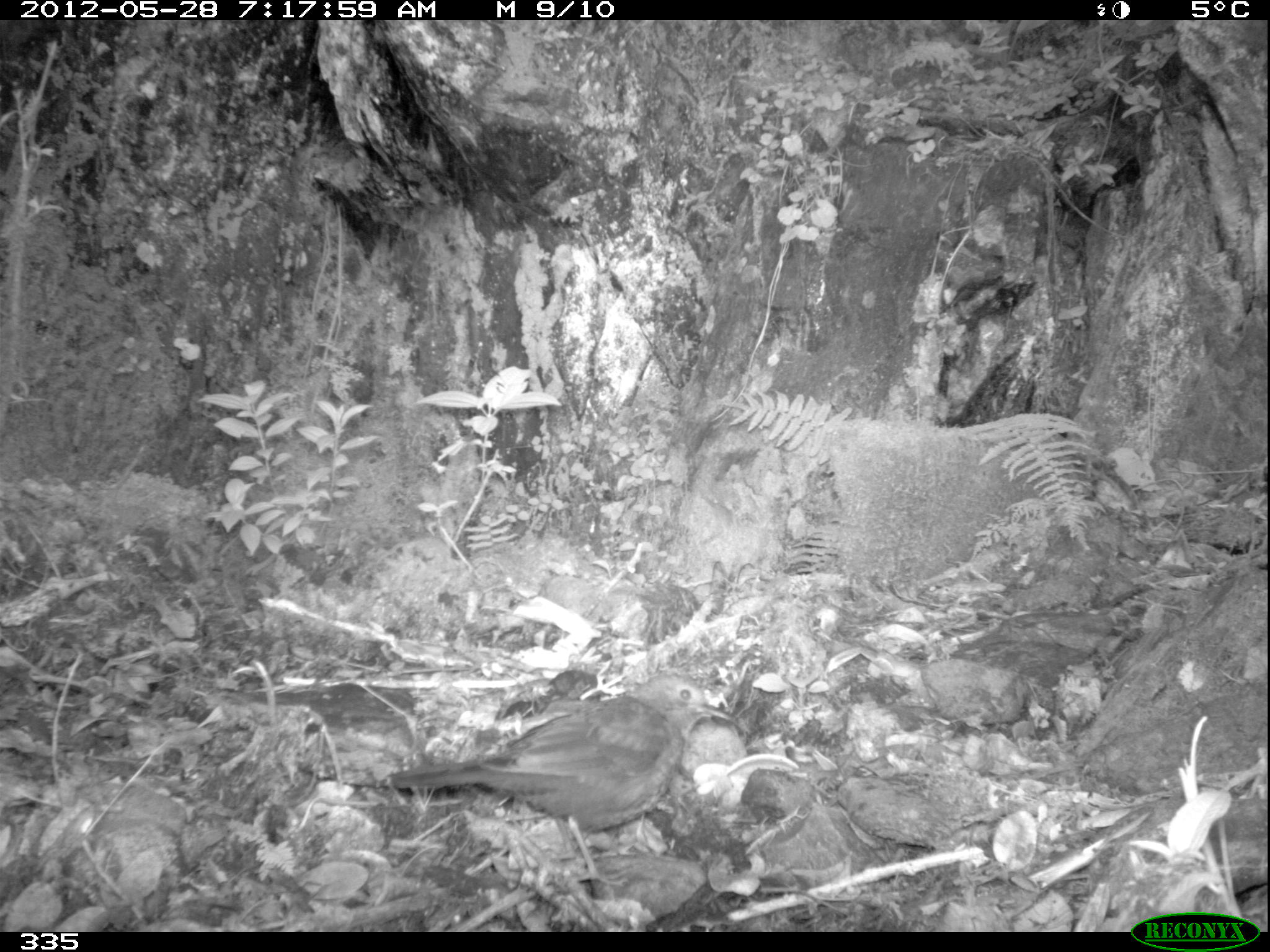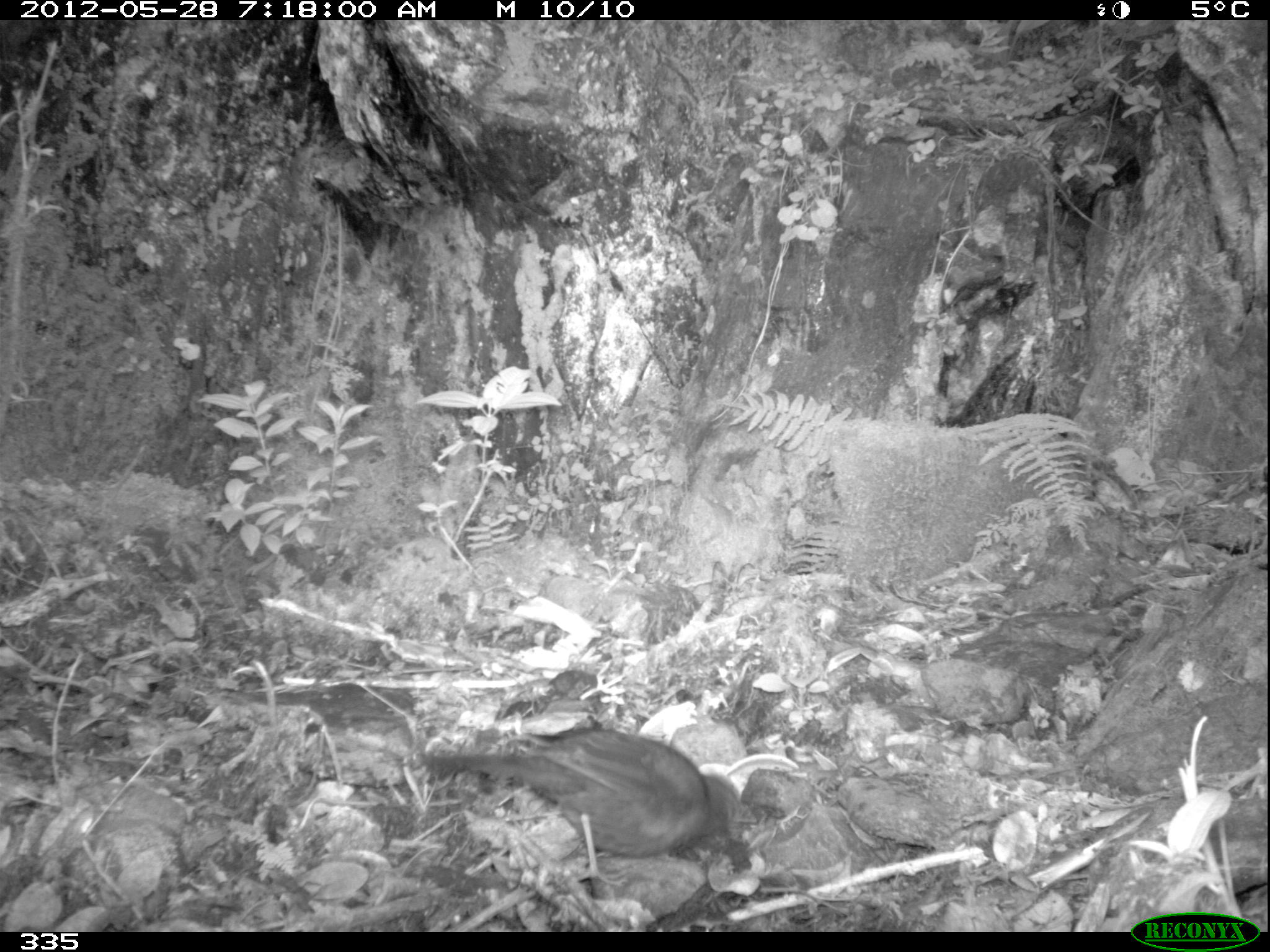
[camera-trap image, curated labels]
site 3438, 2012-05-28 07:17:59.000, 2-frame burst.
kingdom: Animalia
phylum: Chordata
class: Aves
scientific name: Aves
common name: bird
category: unknown bird